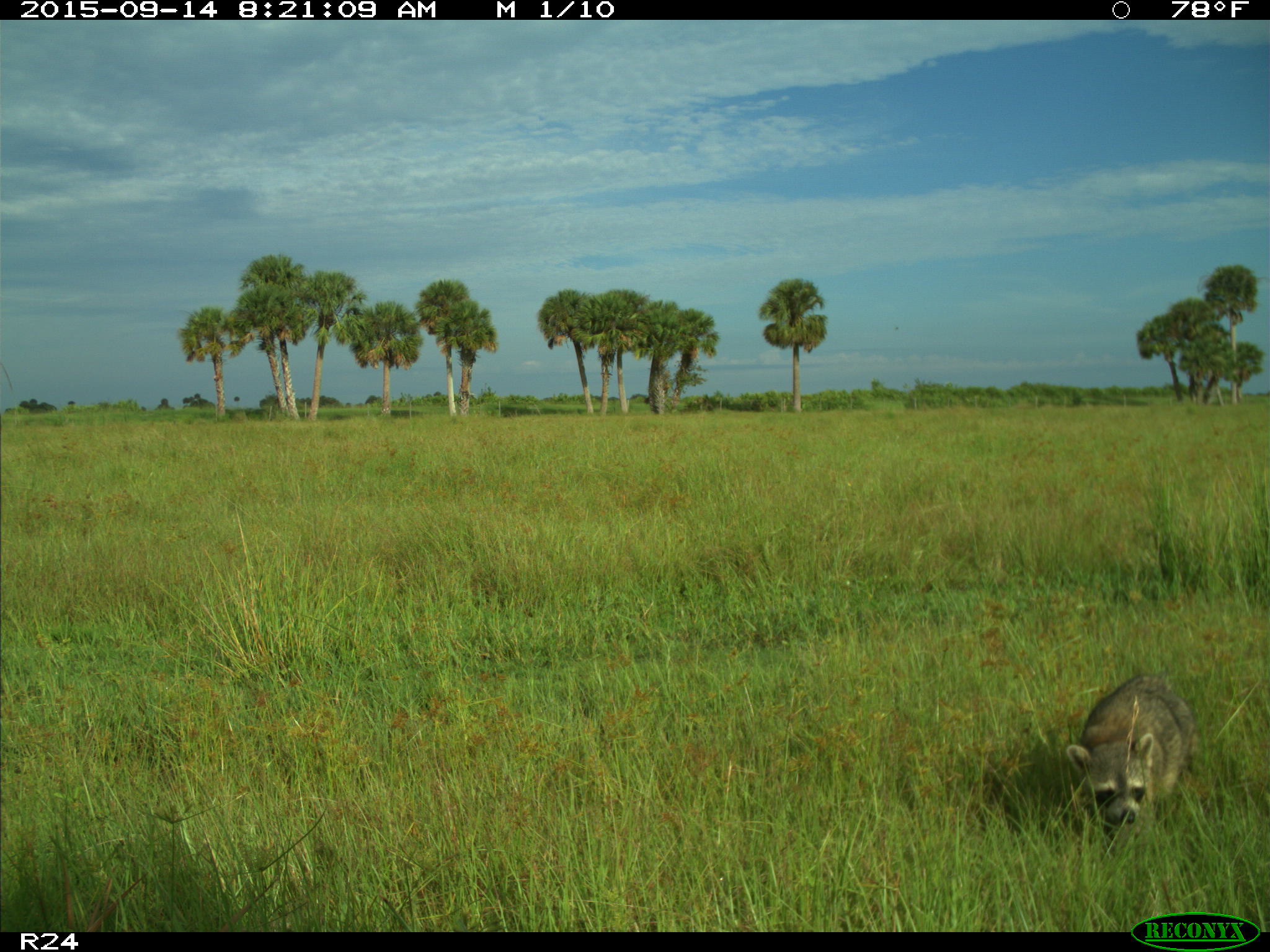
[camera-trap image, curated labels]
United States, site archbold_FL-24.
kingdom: Animalia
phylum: Chordata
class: Mammalia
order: Carnivora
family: Procyonidae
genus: Procyon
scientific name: Procyon lotor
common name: common raccoon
Procyon lotor (common raccoon).